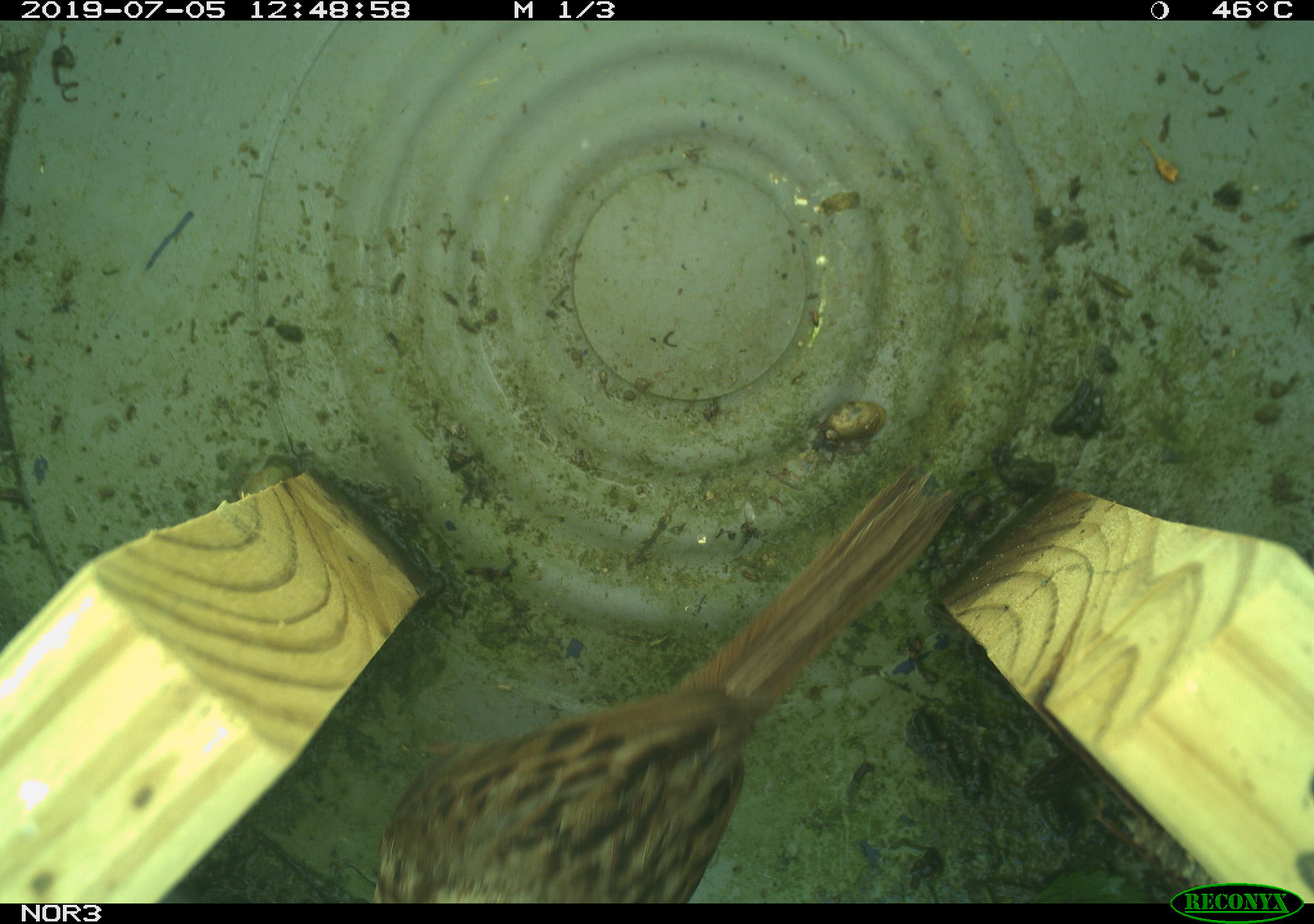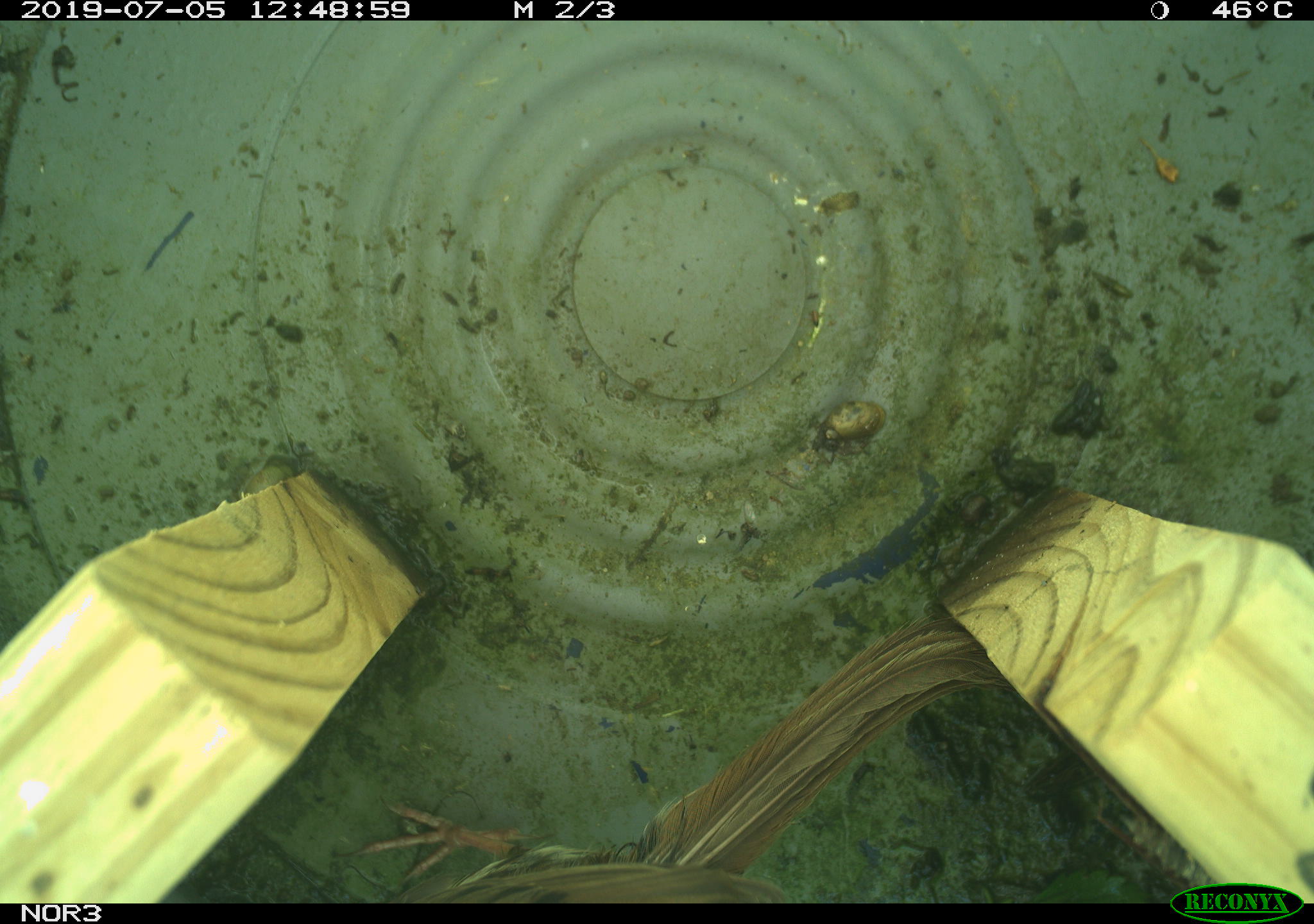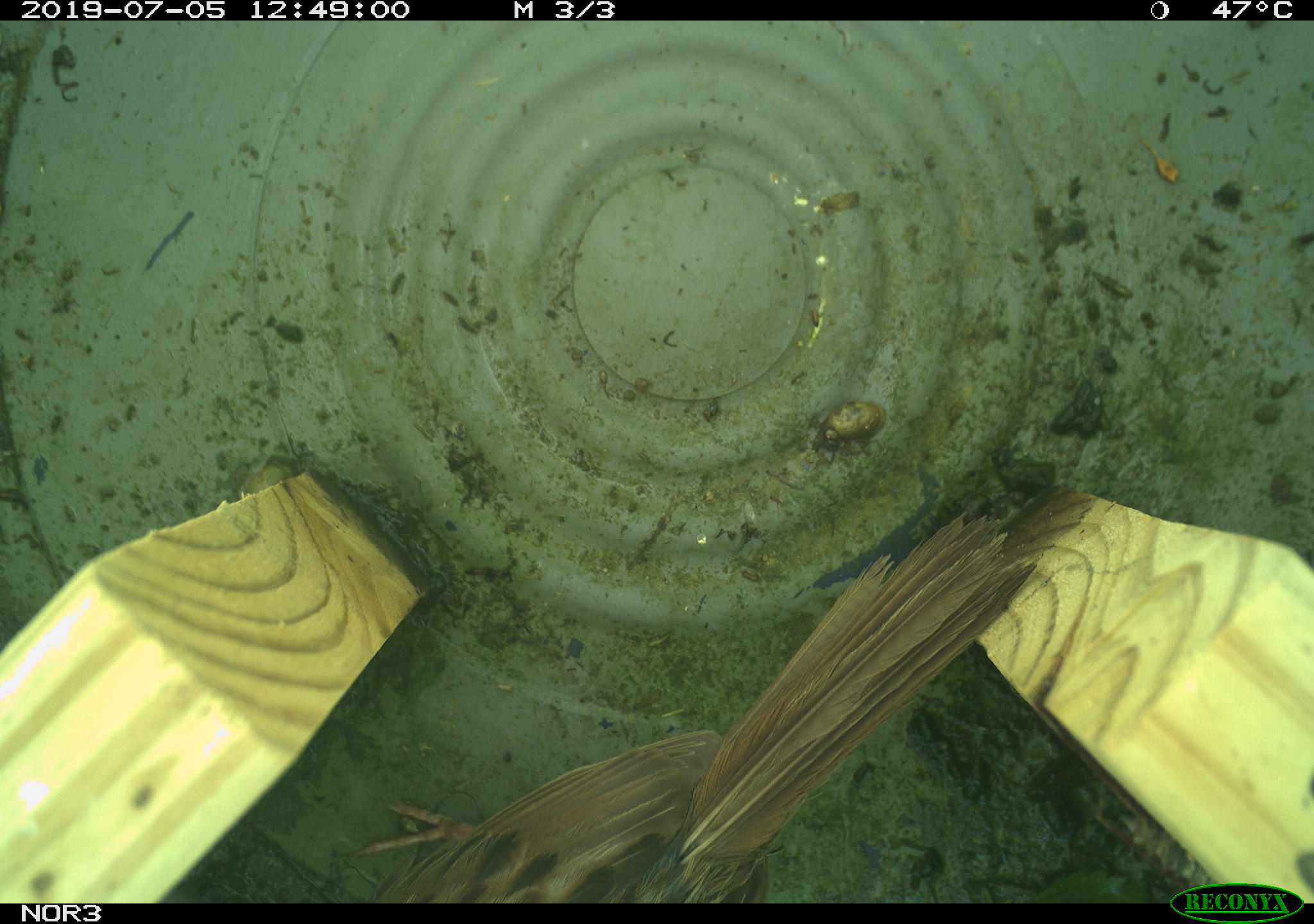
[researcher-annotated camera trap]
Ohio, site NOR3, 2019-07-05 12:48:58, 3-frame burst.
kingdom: Animalia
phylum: Chordata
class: Aves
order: Passeriformes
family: Passerellidae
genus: Melospiza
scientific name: Melospiza melodia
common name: song sparrow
Song sparrow (Melospiza melodia).